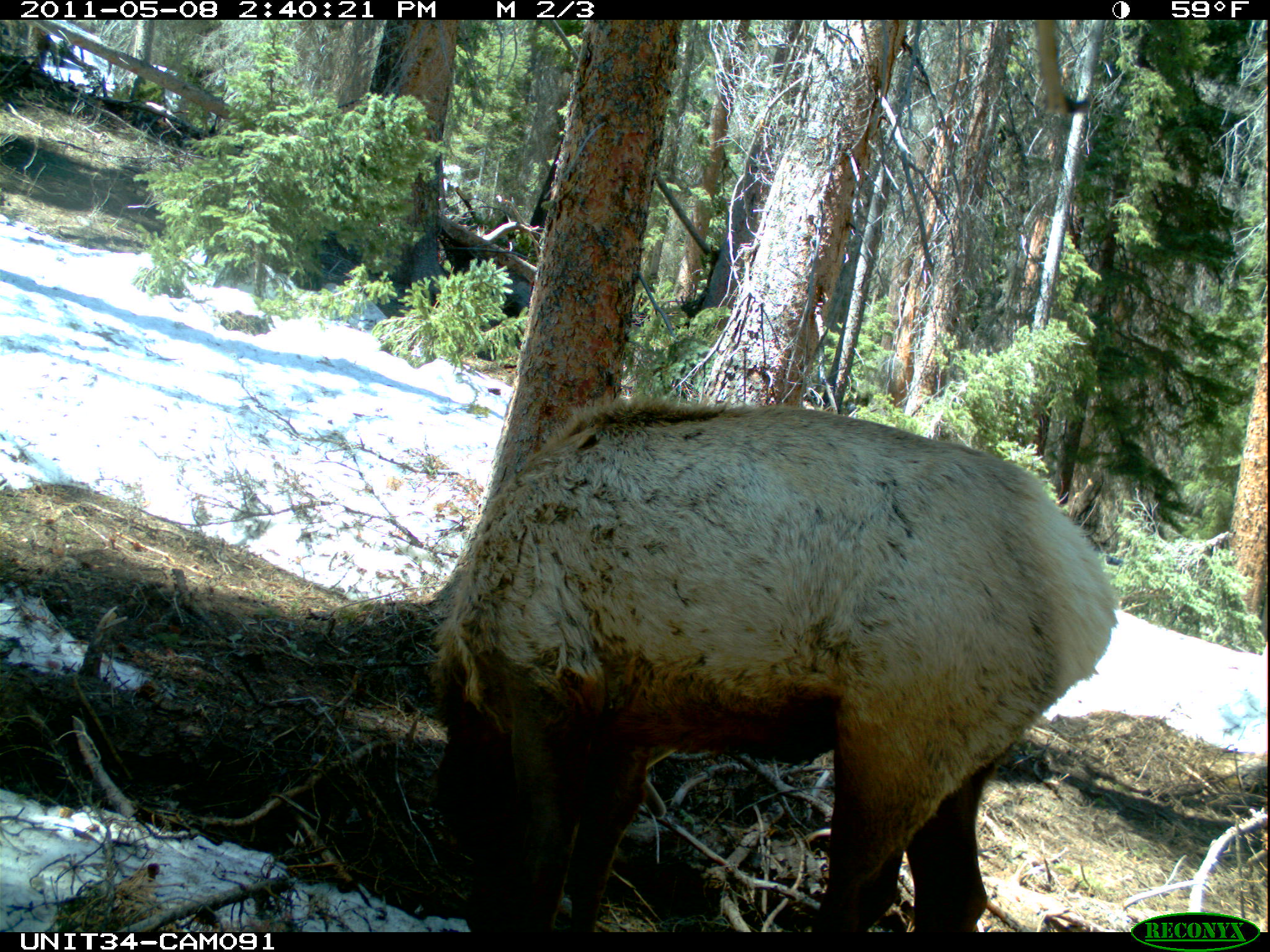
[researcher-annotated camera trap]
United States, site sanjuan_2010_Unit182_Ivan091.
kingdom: Animalia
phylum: Chordata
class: Mammalia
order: Artiodactyla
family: Cervidae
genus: Cervus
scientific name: Cervus elaphus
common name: red deer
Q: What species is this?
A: Cervus elaphus (red deer).